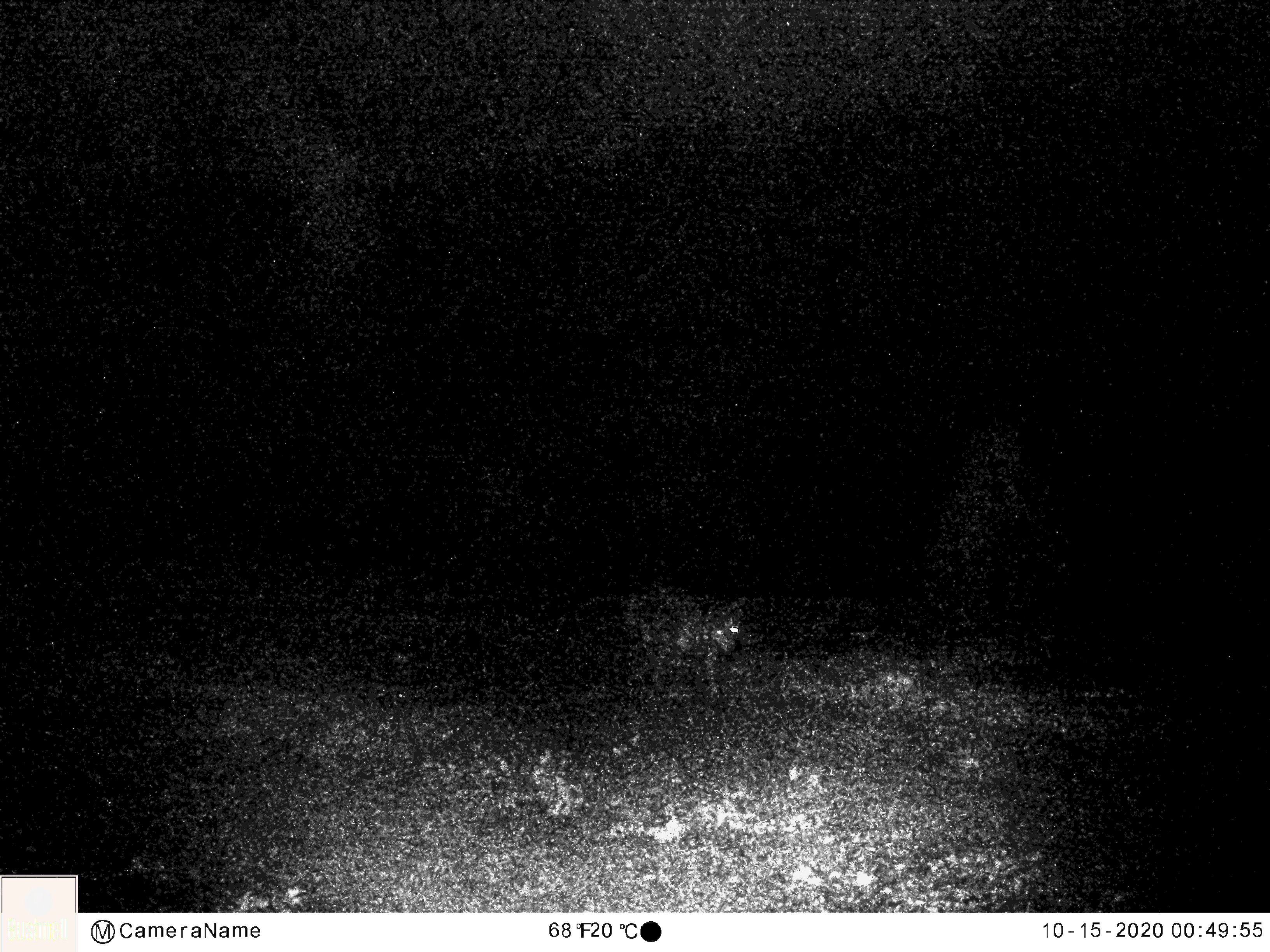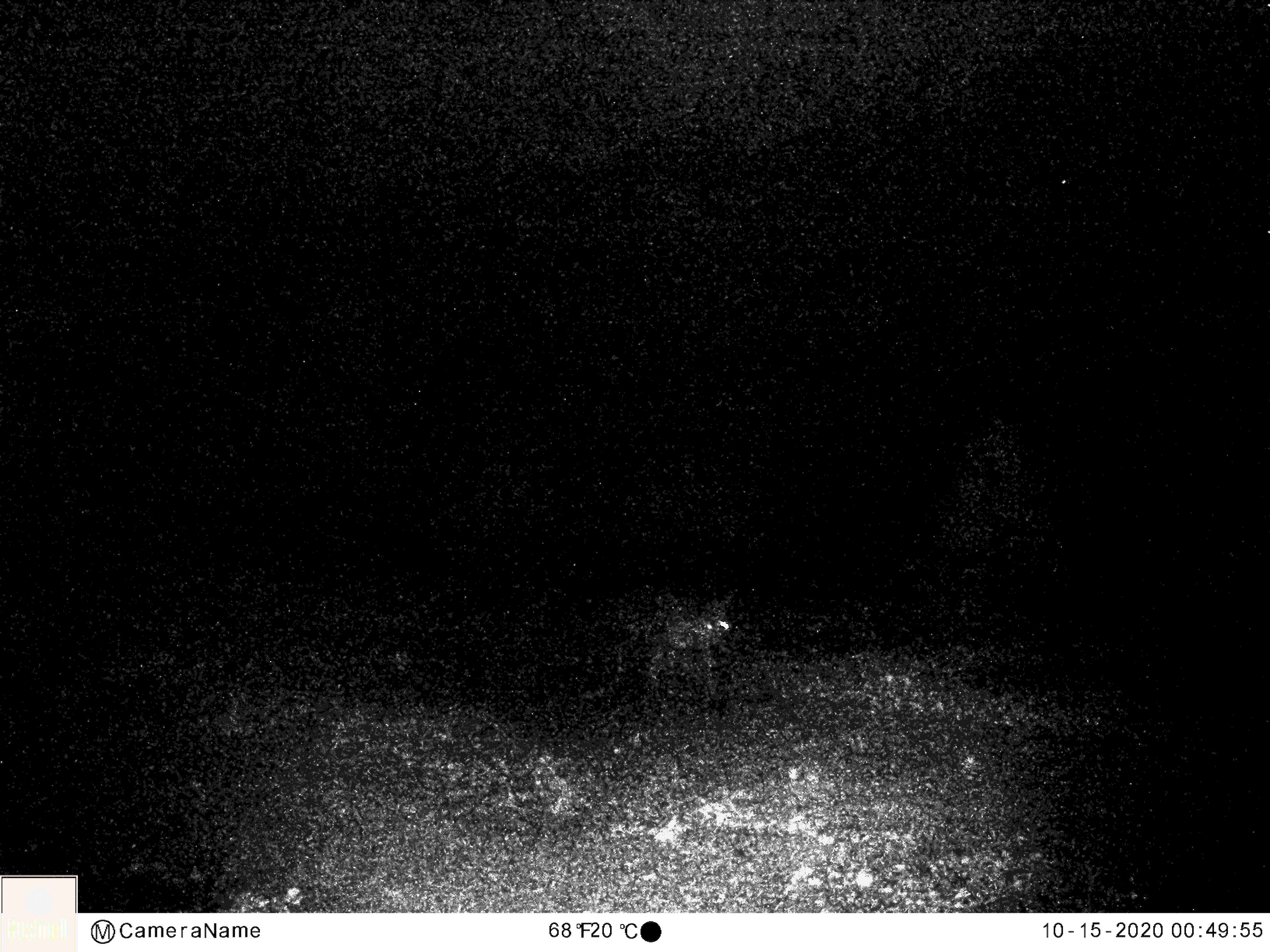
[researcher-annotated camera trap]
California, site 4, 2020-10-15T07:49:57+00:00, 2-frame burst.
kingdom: Animalia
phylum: Chordata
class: Mammalia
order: Carnivora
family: Canidae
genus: Canis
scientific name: Canis latrans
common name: coyote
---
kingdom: Animalia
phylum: Chordata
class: Mammalia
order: Artiodactyla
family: Suidae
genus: Sus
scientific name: Sus scrofa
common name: wild boar